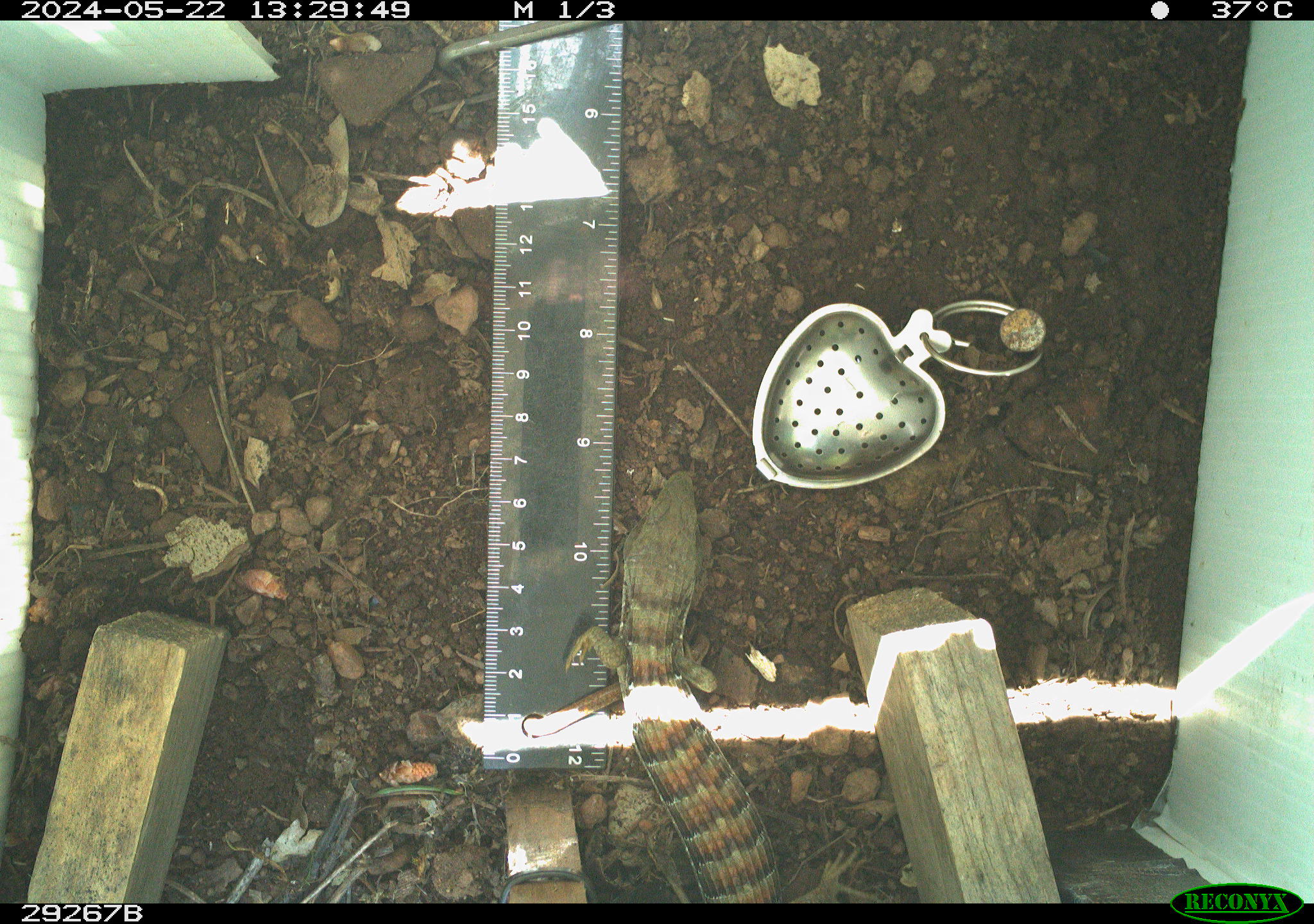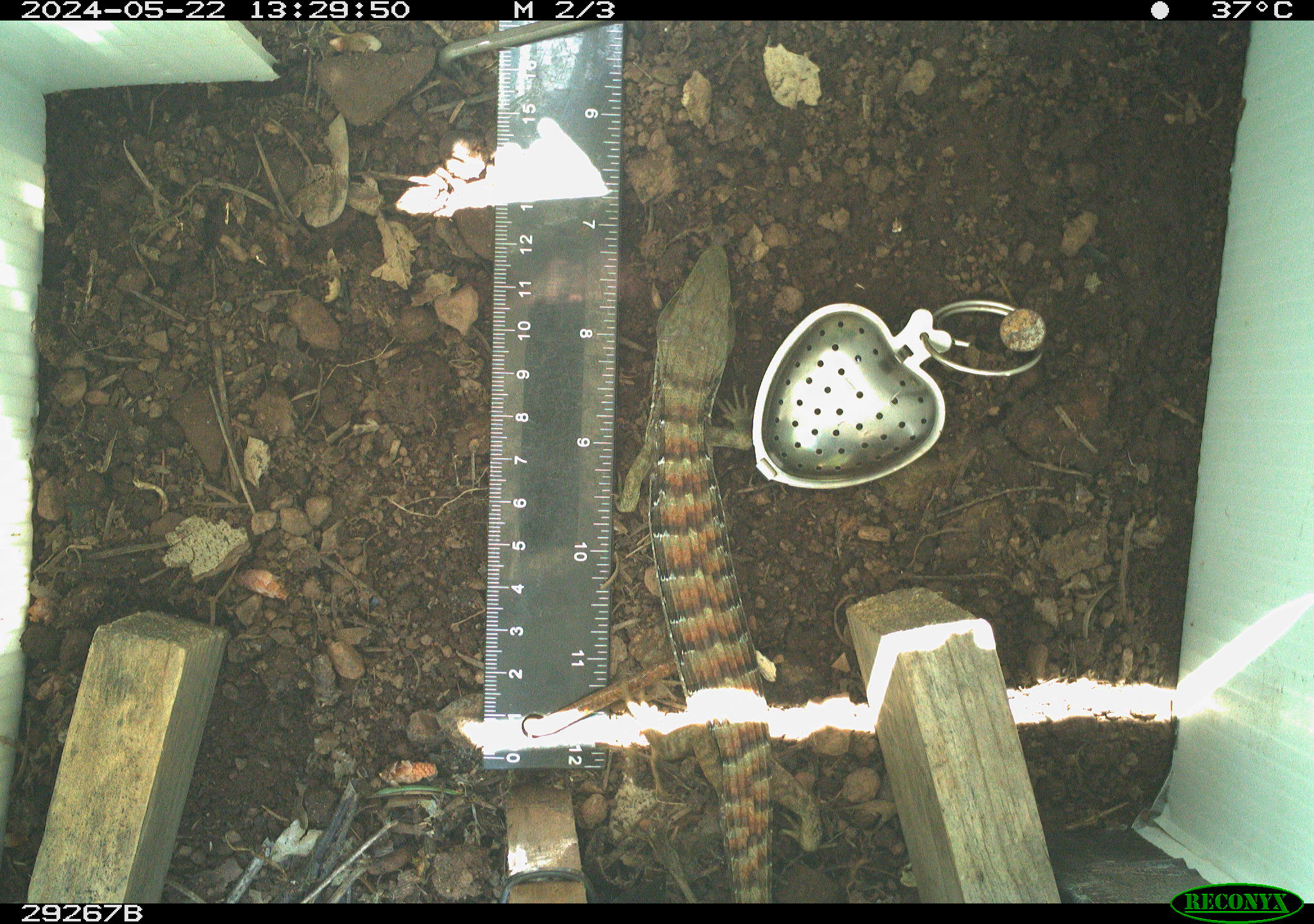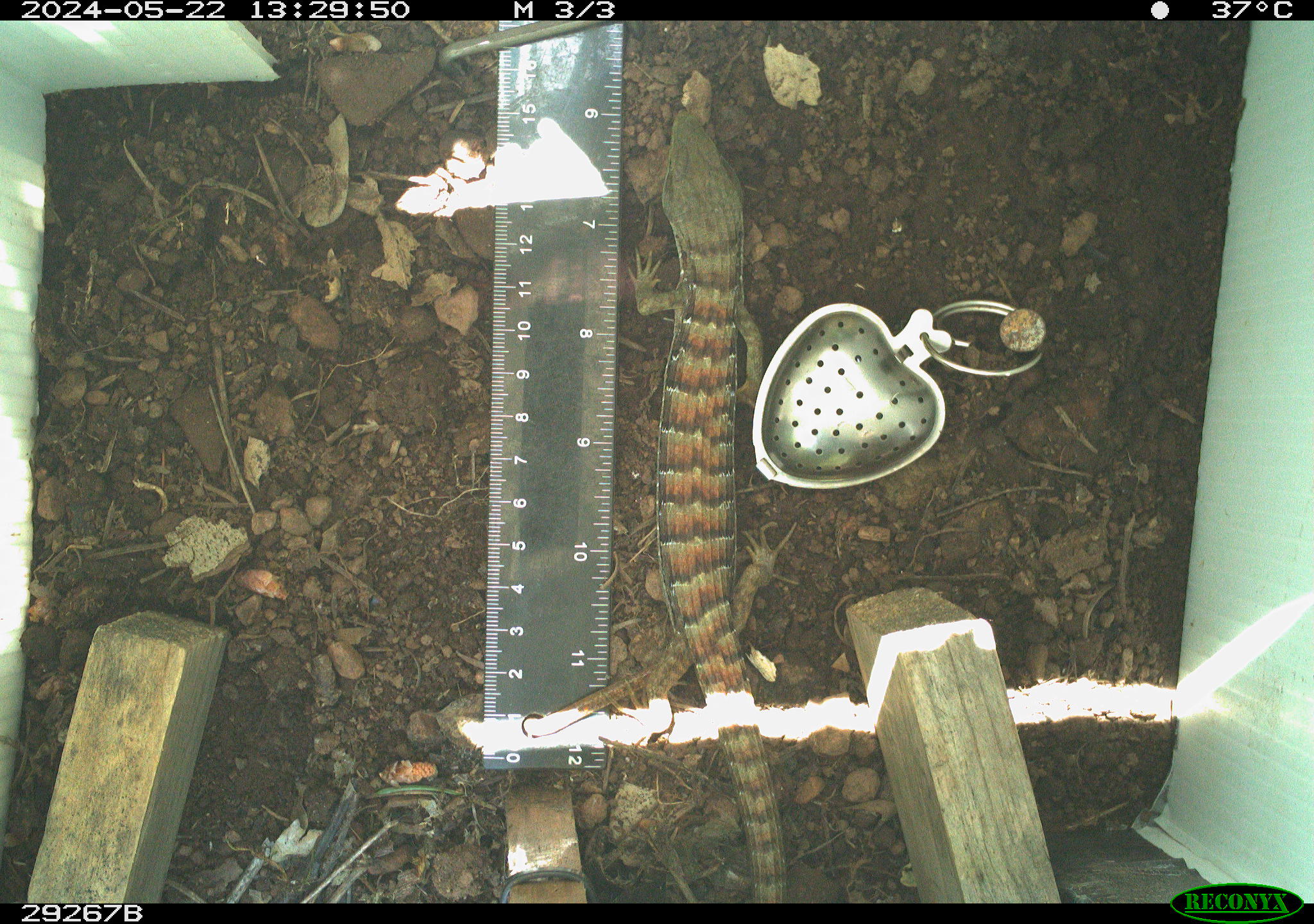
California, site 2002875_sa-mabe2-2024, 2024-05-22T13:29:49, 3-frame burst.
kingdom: Animalia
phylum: Chordata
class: Reptilia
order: Squamata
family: Anguidae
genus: Elgaria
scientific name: Elgaria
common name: alligator lizards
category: elgaria species